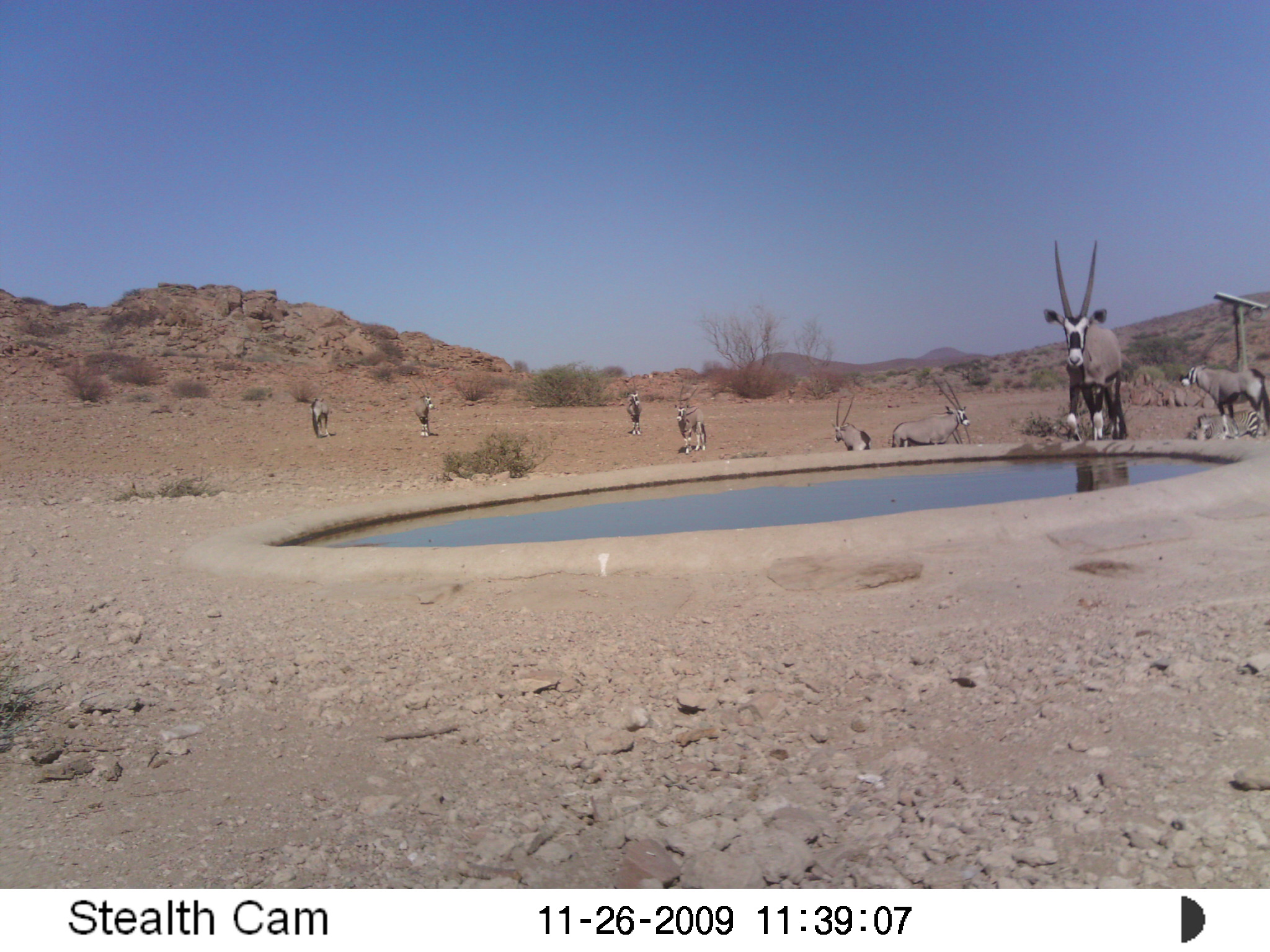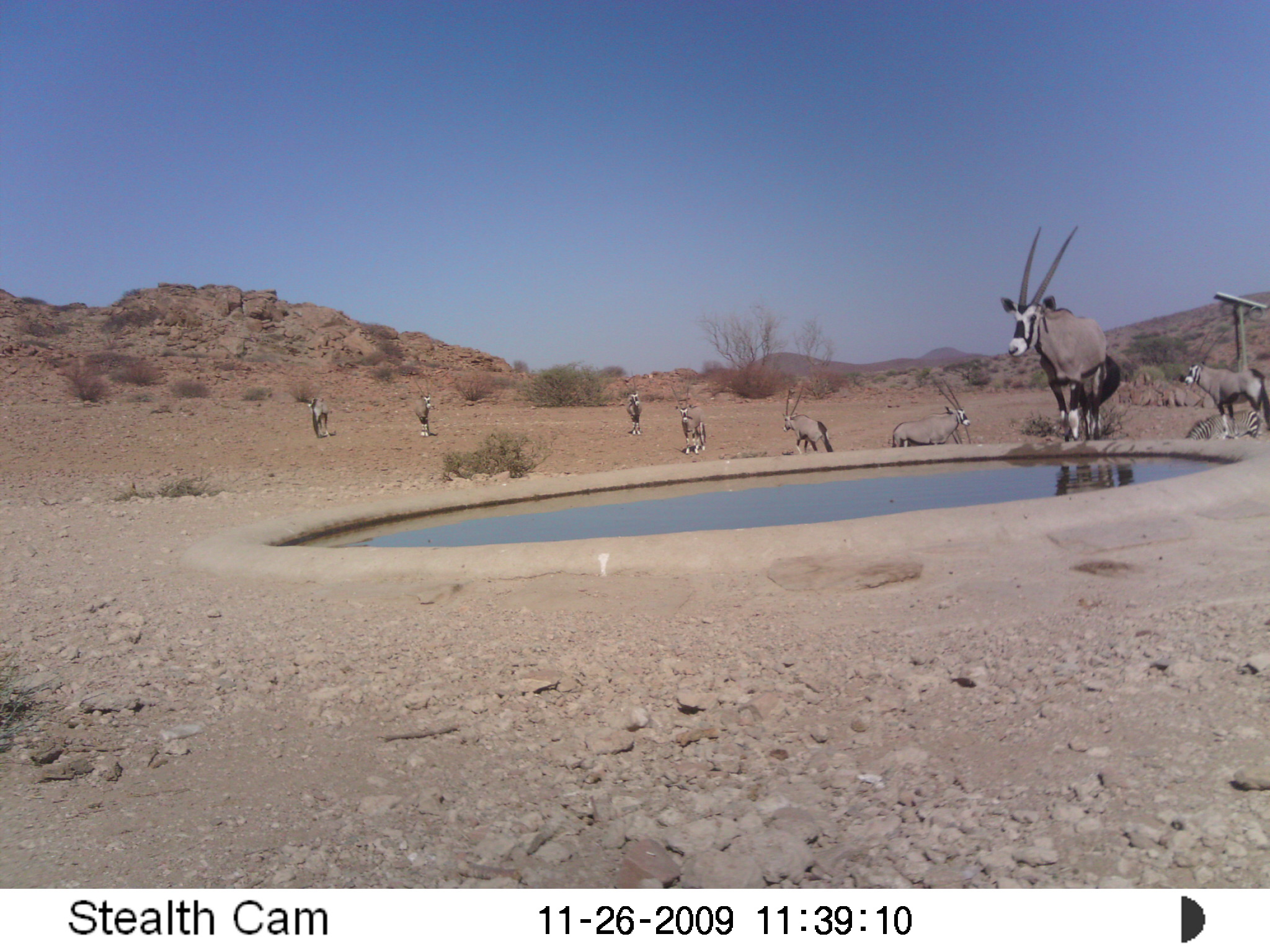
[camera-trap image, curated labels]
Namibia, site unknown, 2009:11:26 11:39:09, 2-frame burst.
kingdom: Animalia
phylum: Chordata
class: Mammalia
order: Artiodactyla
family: Bovidae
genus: Oryx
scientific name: Oryx gazella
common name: gemsbok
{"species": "Oryx gazella (gemsbok)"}